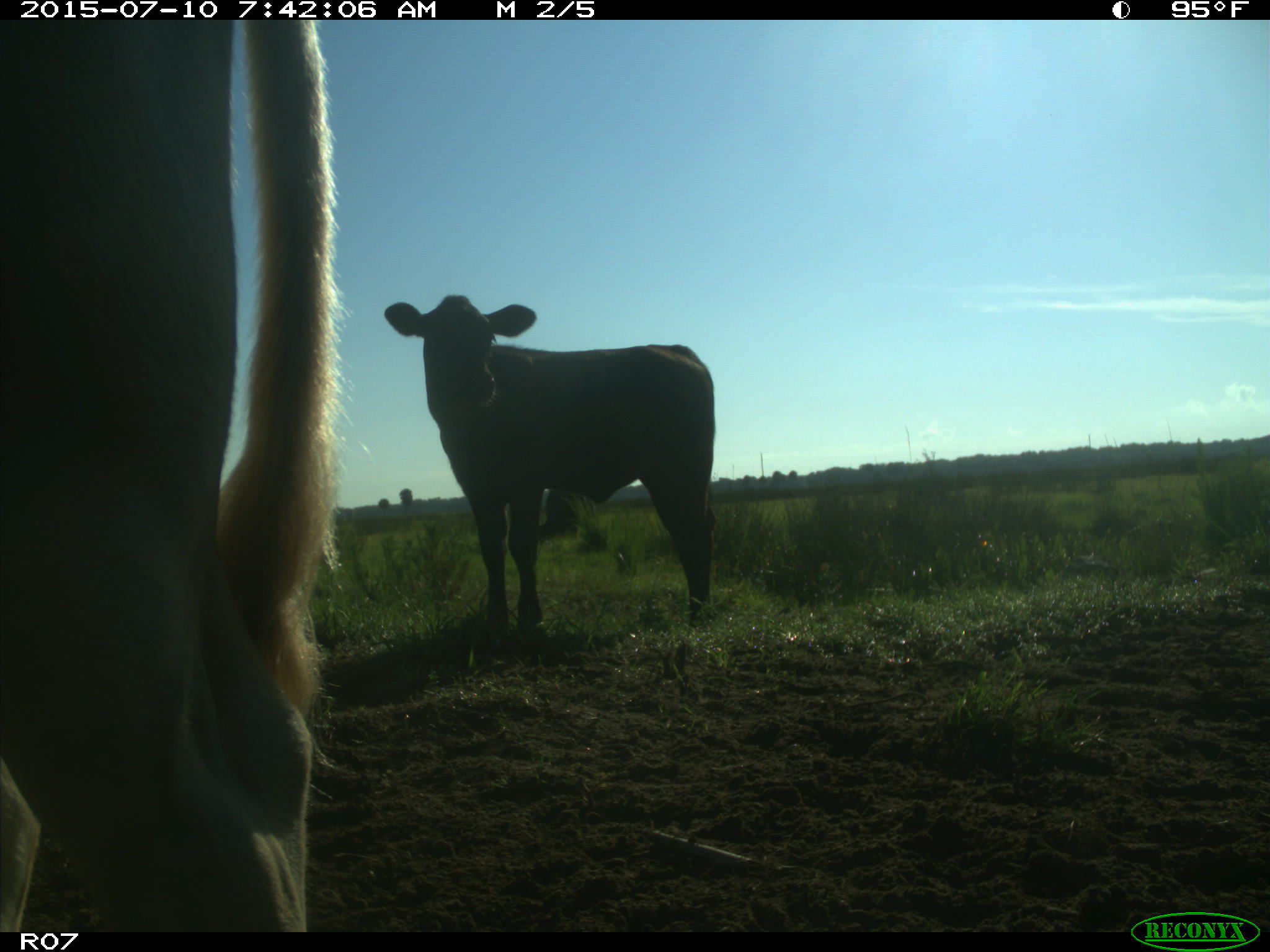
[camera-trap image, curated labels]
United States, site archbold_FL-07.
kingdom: Animalia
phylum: Chordata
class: Mammalia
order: Artiodactyla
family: Bovidae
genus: Bos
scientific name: Bos taurus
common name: domestic cow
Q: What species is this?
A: Bos taurus (domestic cow).